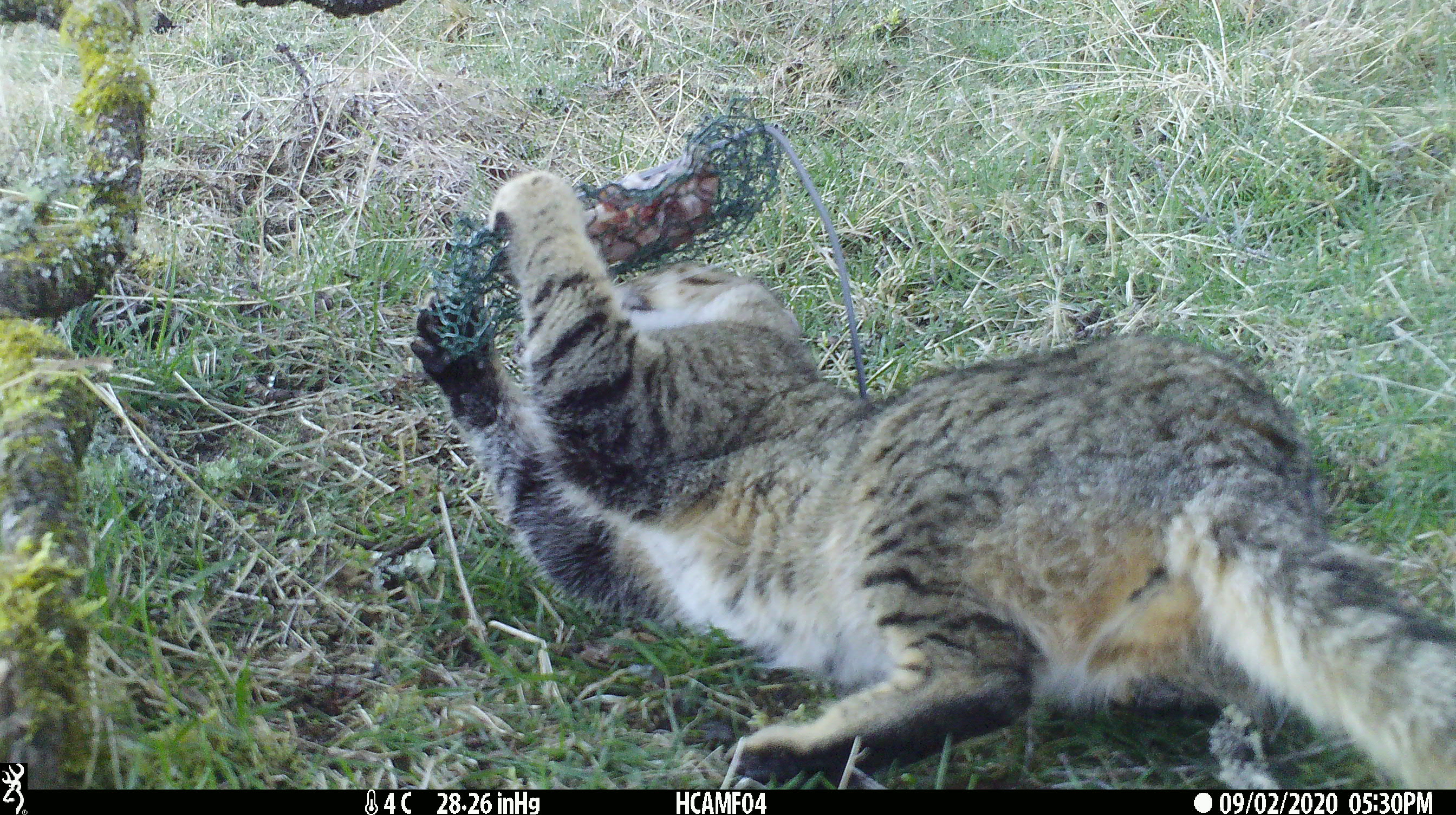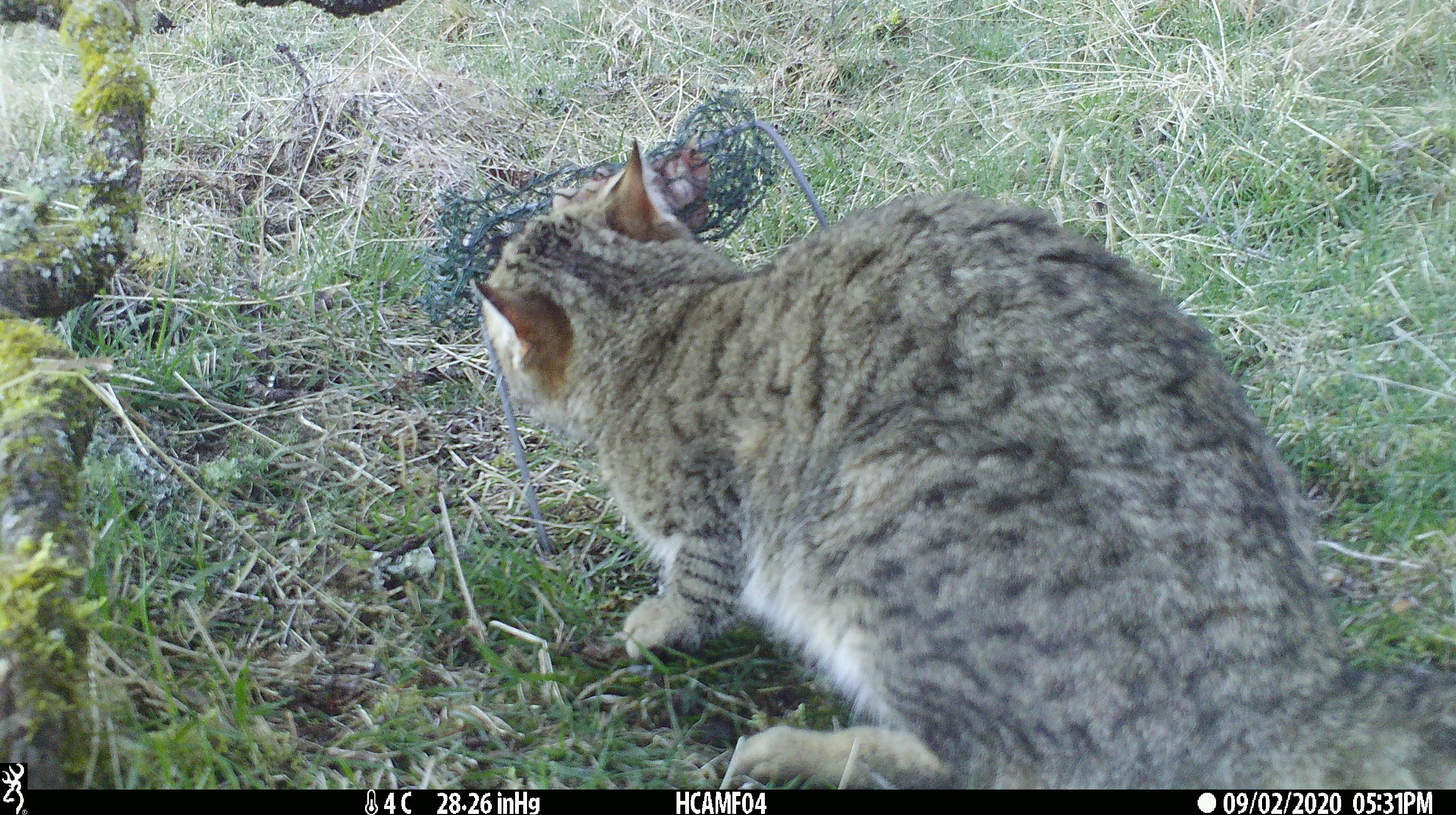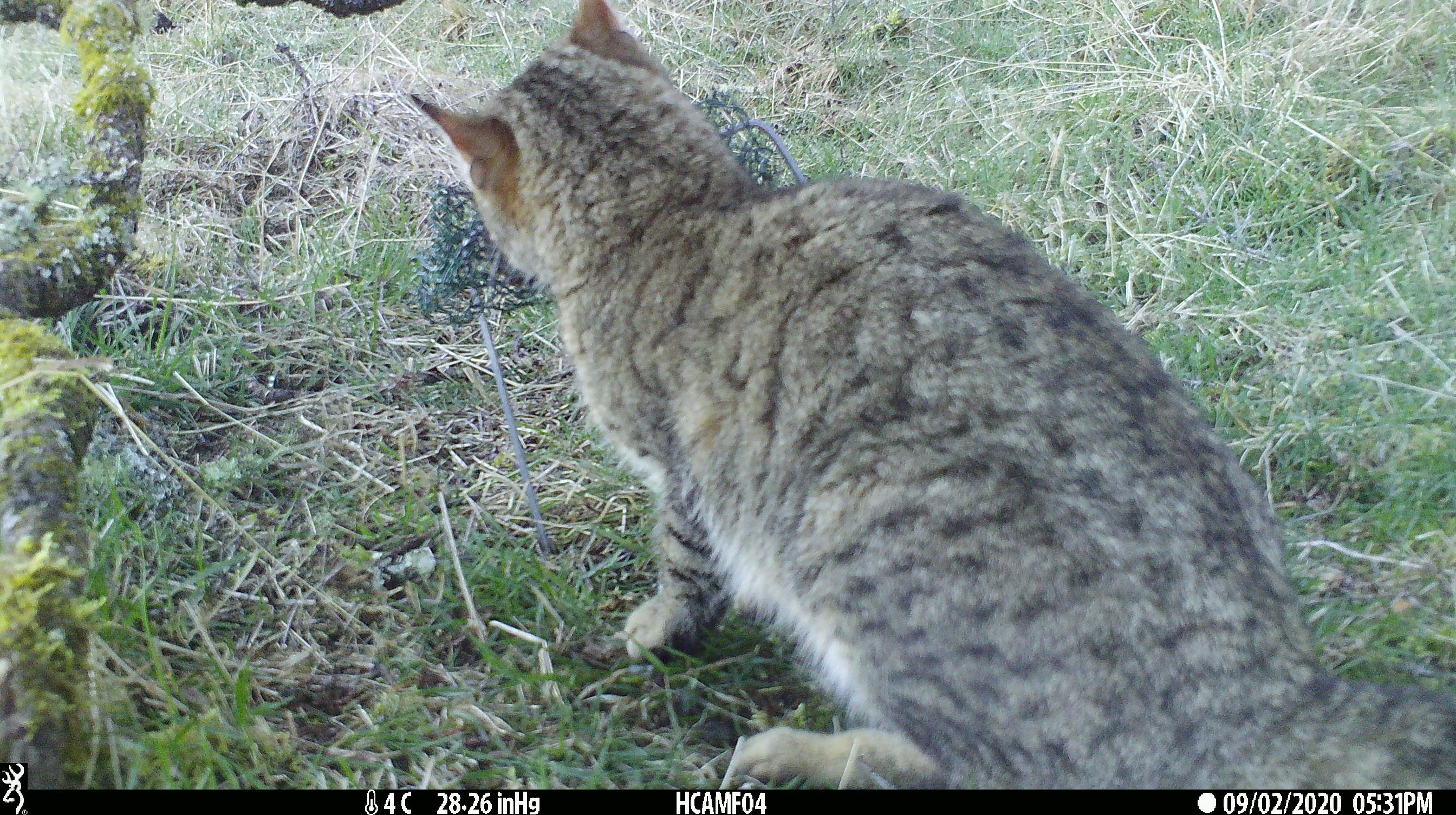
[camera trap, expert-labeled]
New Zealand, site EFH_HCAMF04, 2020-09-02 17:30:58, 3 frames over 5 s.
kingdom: Animalia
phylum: Chordata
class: Mammalia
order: Carnivora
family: Felidae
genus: Felis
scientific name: Felis catus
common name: domestic cat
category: cat